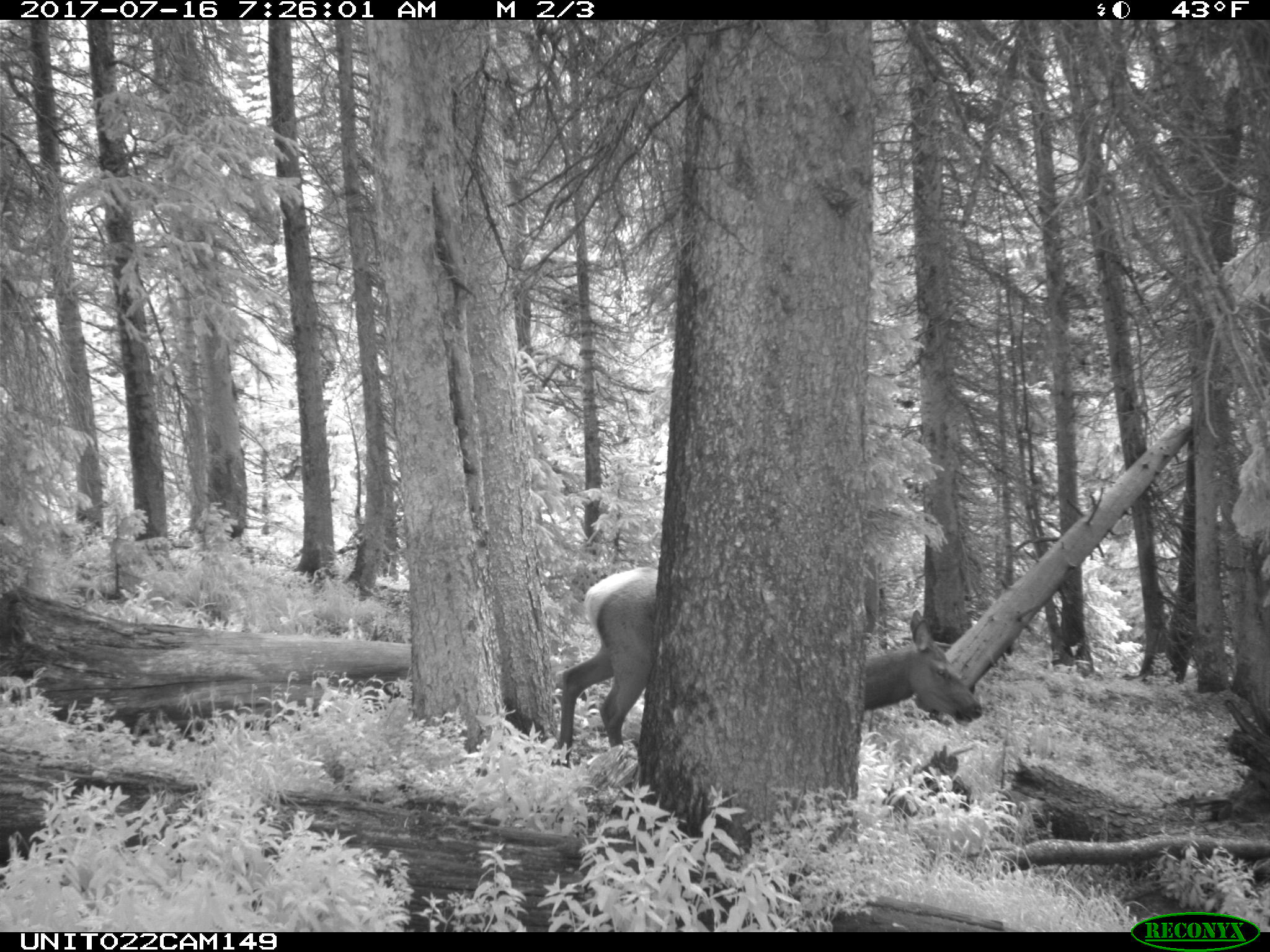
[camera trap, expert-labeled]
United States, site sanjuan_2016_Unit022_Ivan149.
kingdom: Animalia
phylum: Chordata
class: Mammalia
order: Artiodactyla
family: Cervidae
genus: Cervus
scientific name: Cervus elaphus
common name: red deer